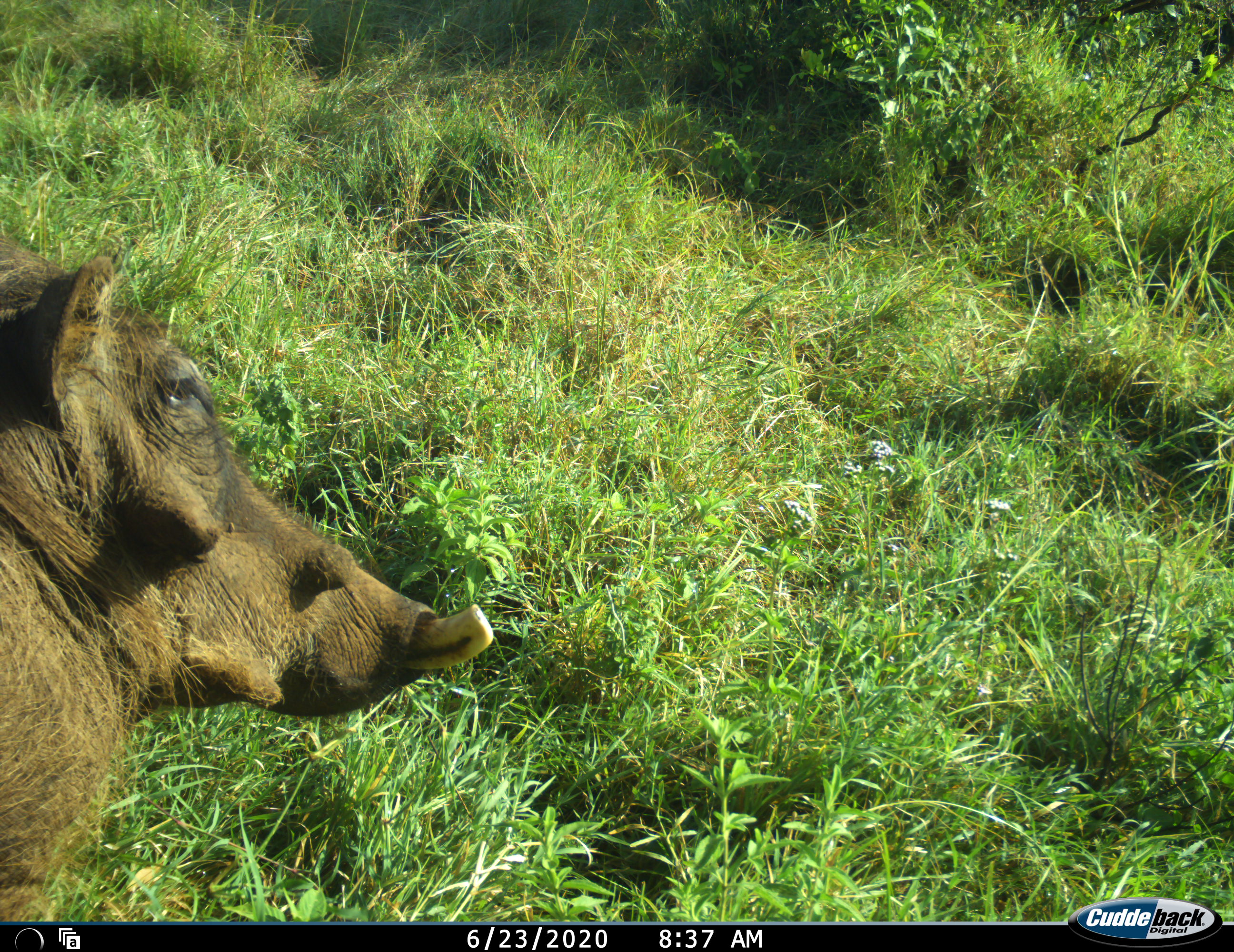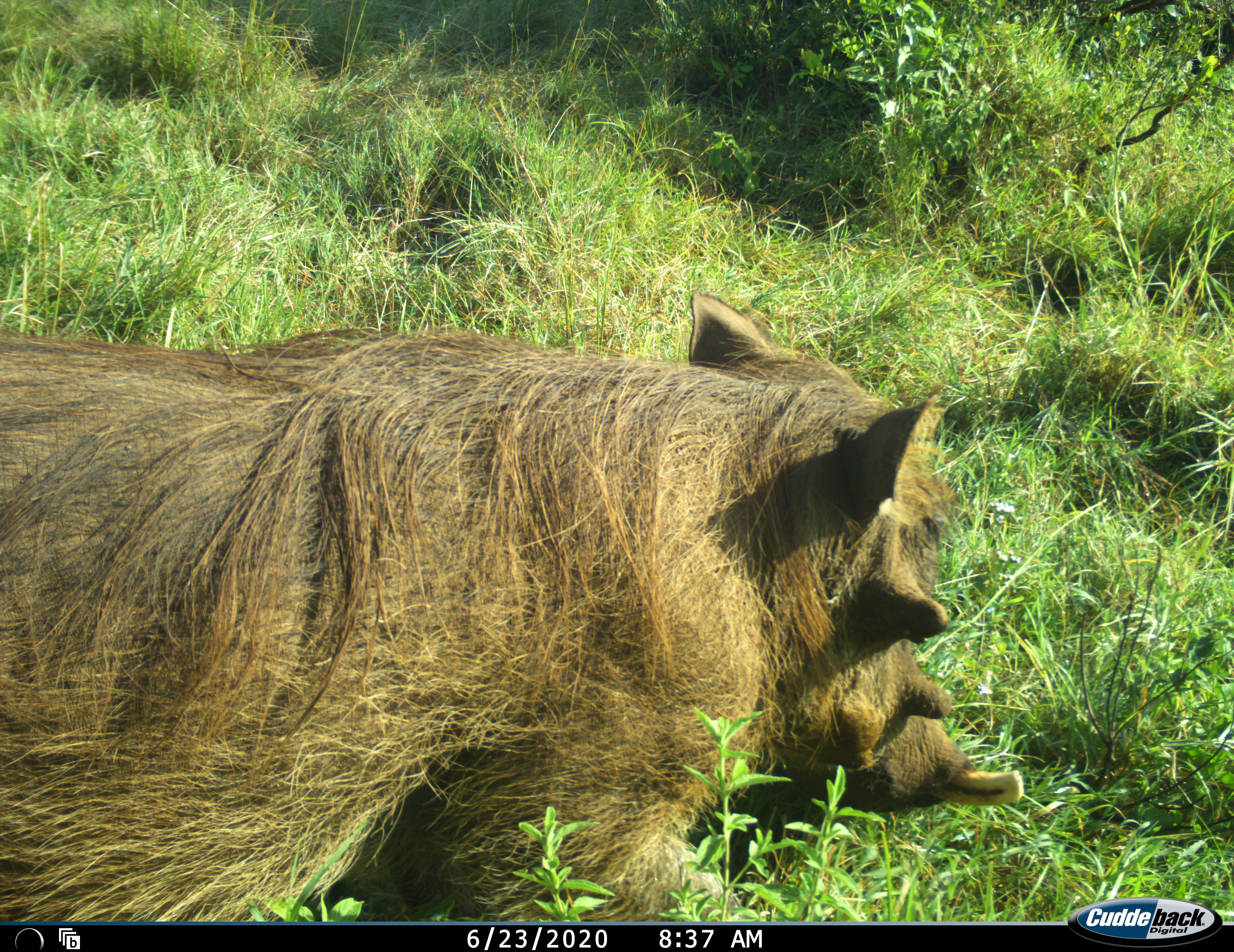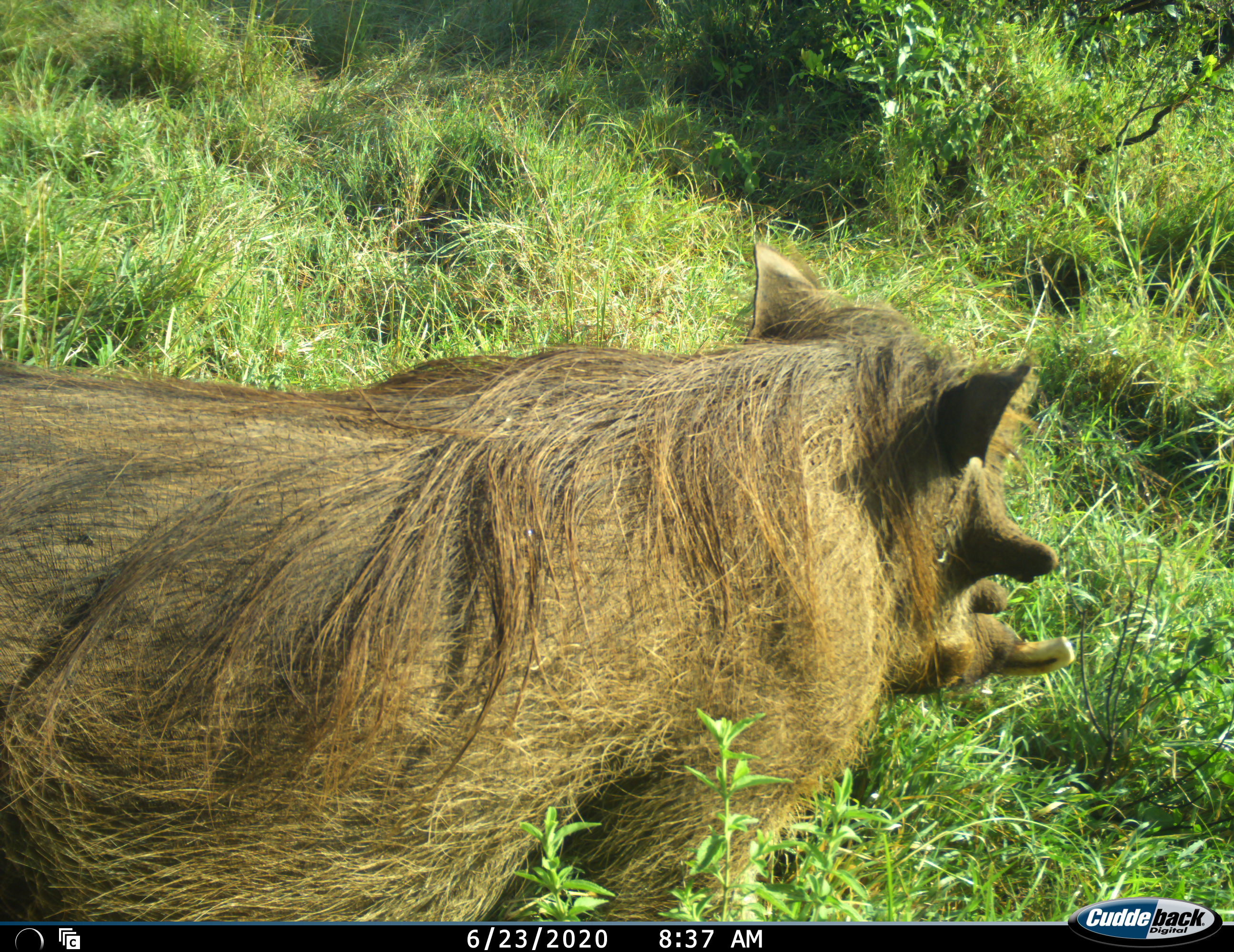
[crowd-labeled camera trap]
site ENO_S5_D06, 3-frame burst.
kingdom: Animalia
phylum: Chordata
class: Mammalia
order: Artiodactyla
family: Suidae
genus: Phacochoerus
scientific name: Phacochoerus africanus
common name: warthog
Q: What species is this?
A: Warthog (Phacochoerus africanus).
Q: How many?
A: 1.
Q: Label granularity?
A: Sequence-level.